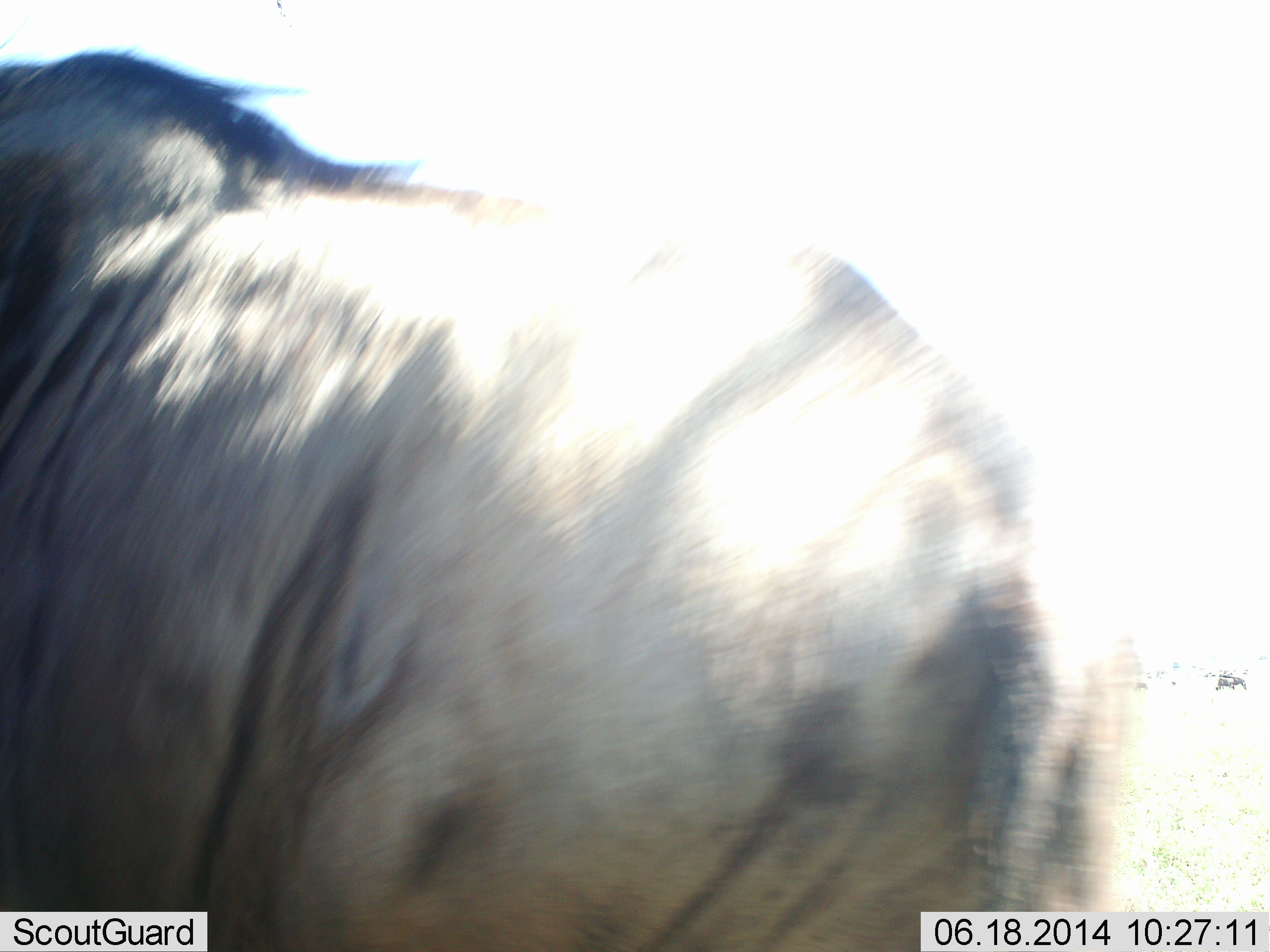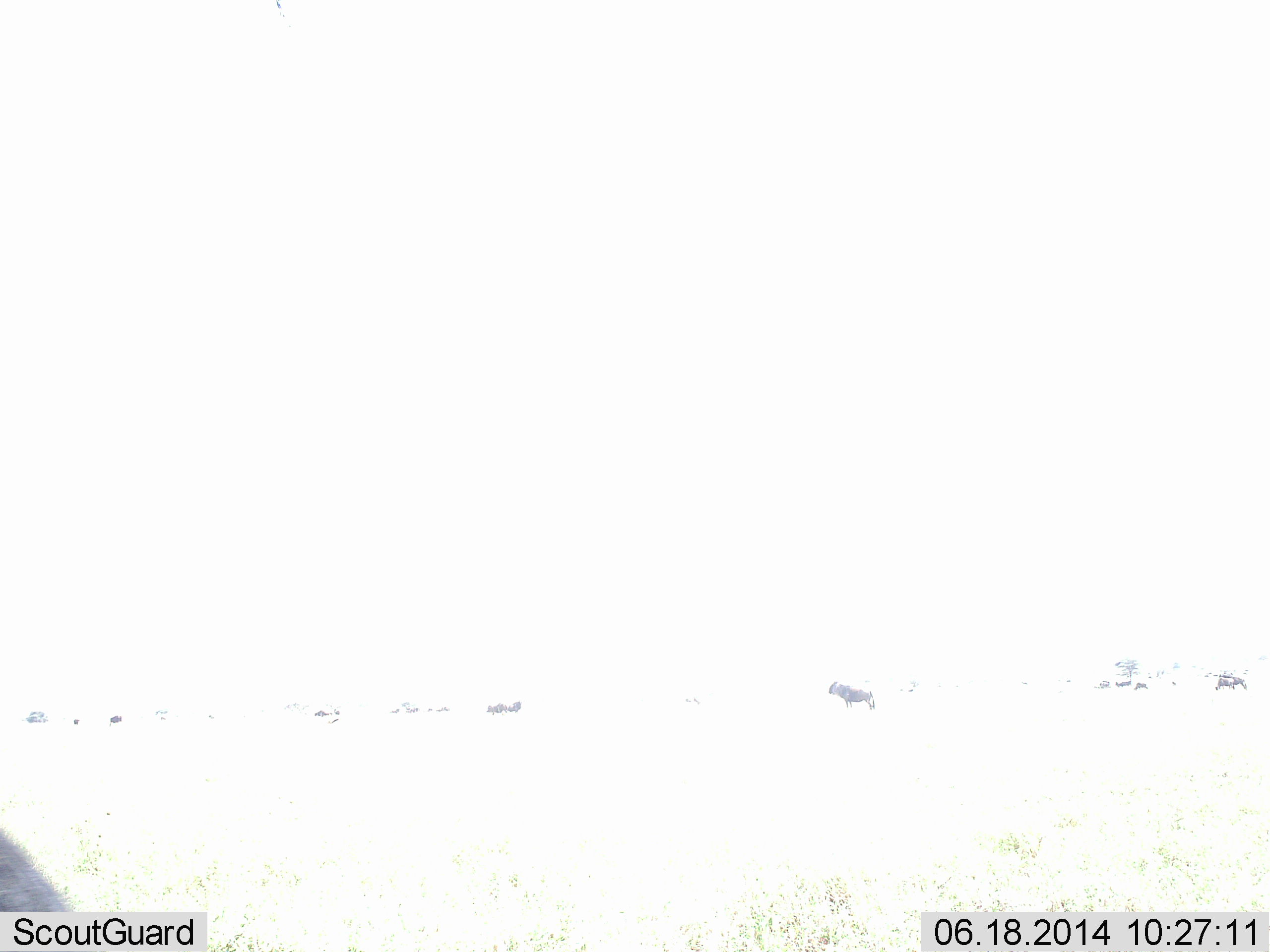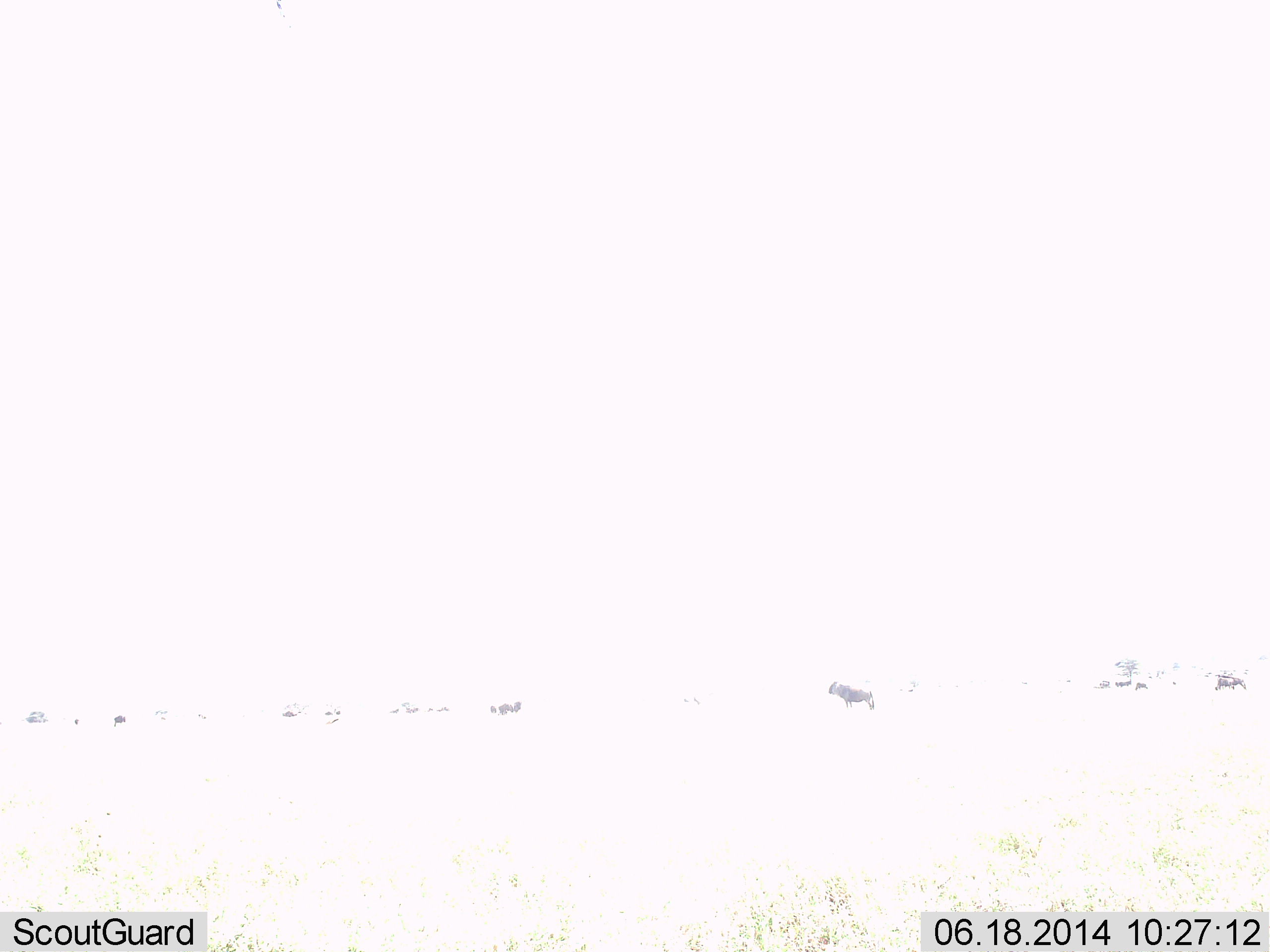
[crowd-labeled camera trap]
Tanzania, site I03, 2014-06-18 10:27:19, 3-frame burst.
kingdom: Animalia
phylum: Chordata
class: Mammalia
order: Artiodactyla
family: Bovidae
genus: Connochaetes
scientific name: Connochaetes taurinus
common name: blue wildebeest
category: wildebeest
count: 3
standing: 60%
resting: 0%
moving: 70%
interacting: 0%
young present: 0%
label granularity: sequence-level